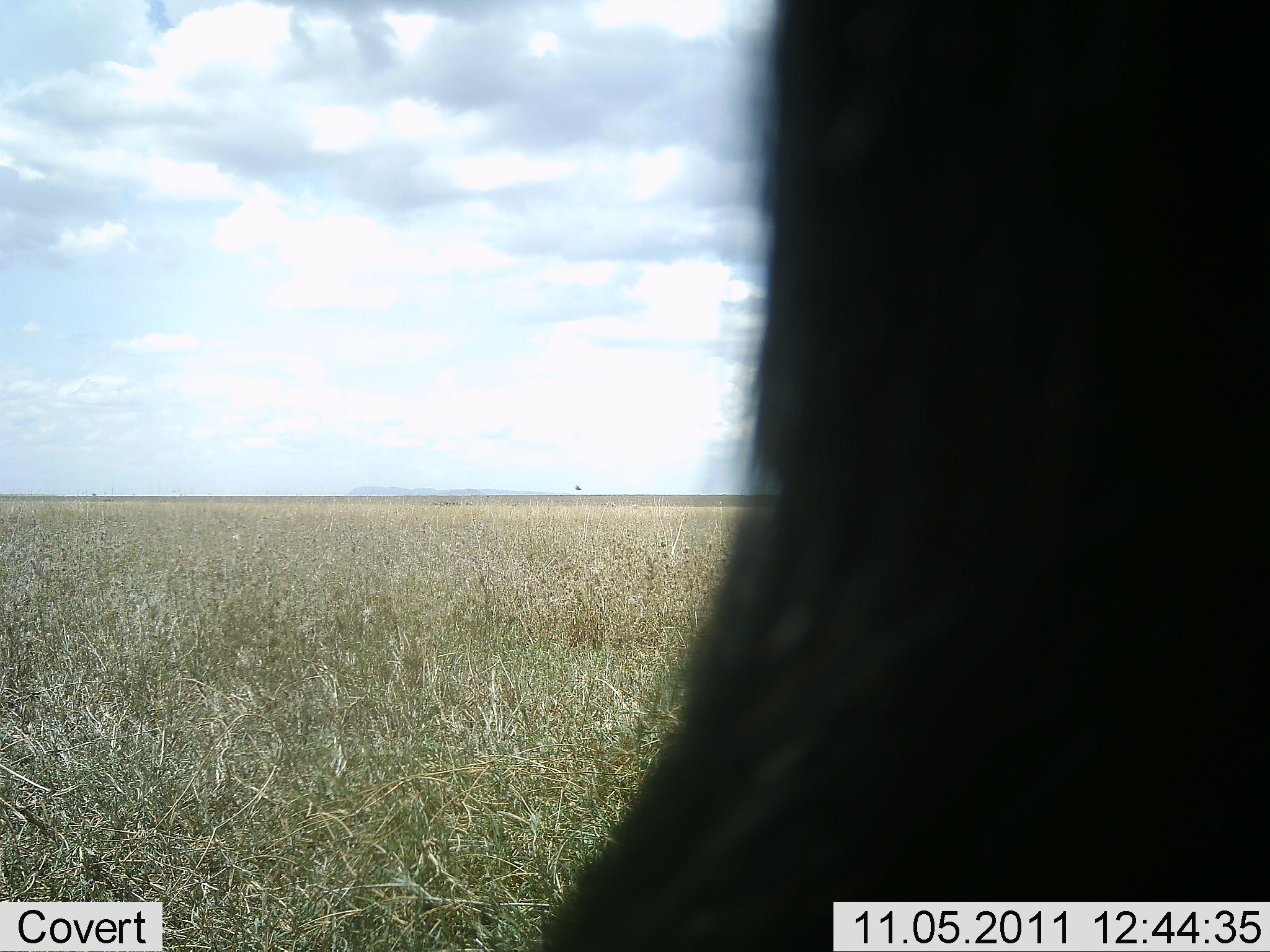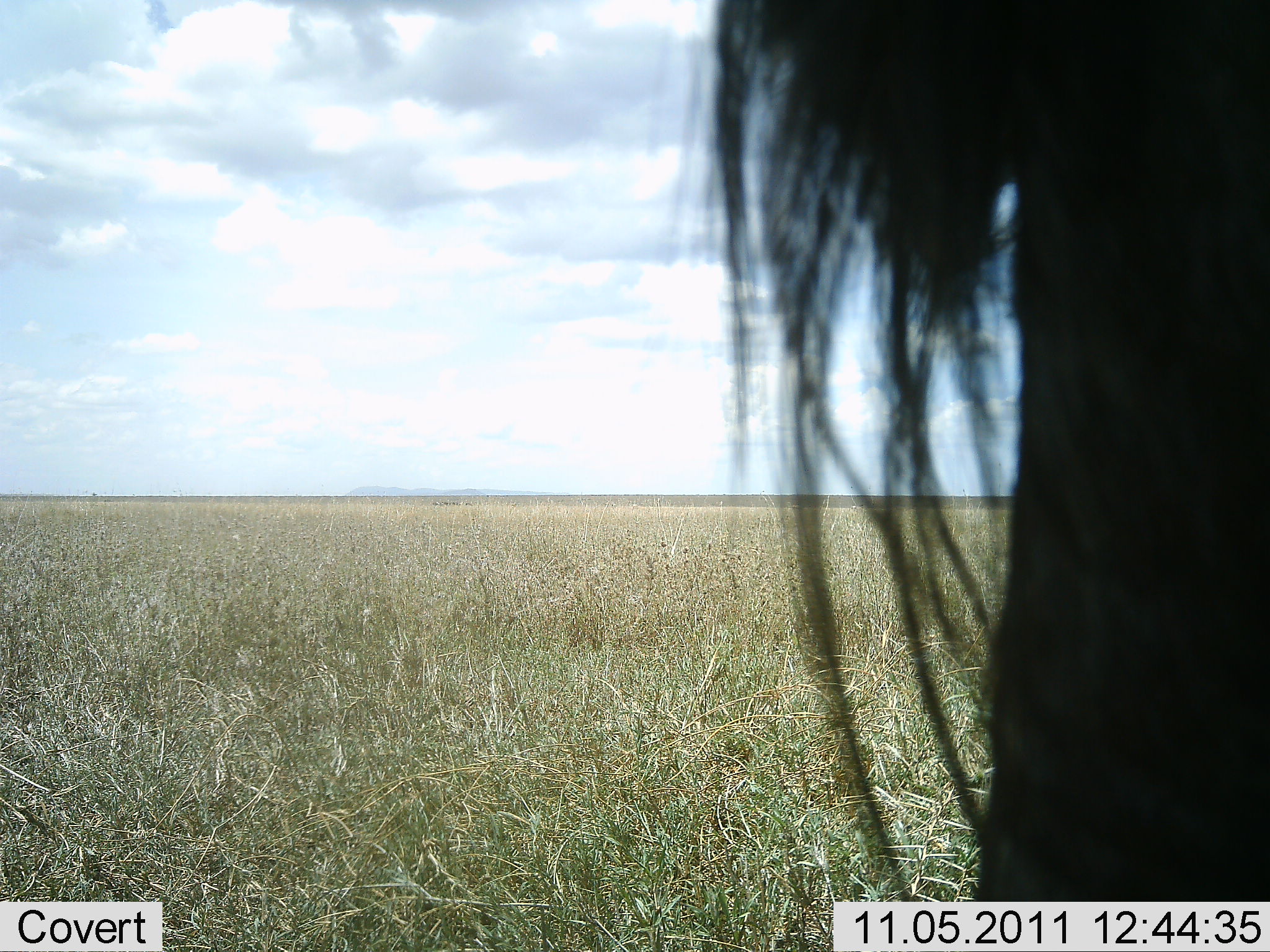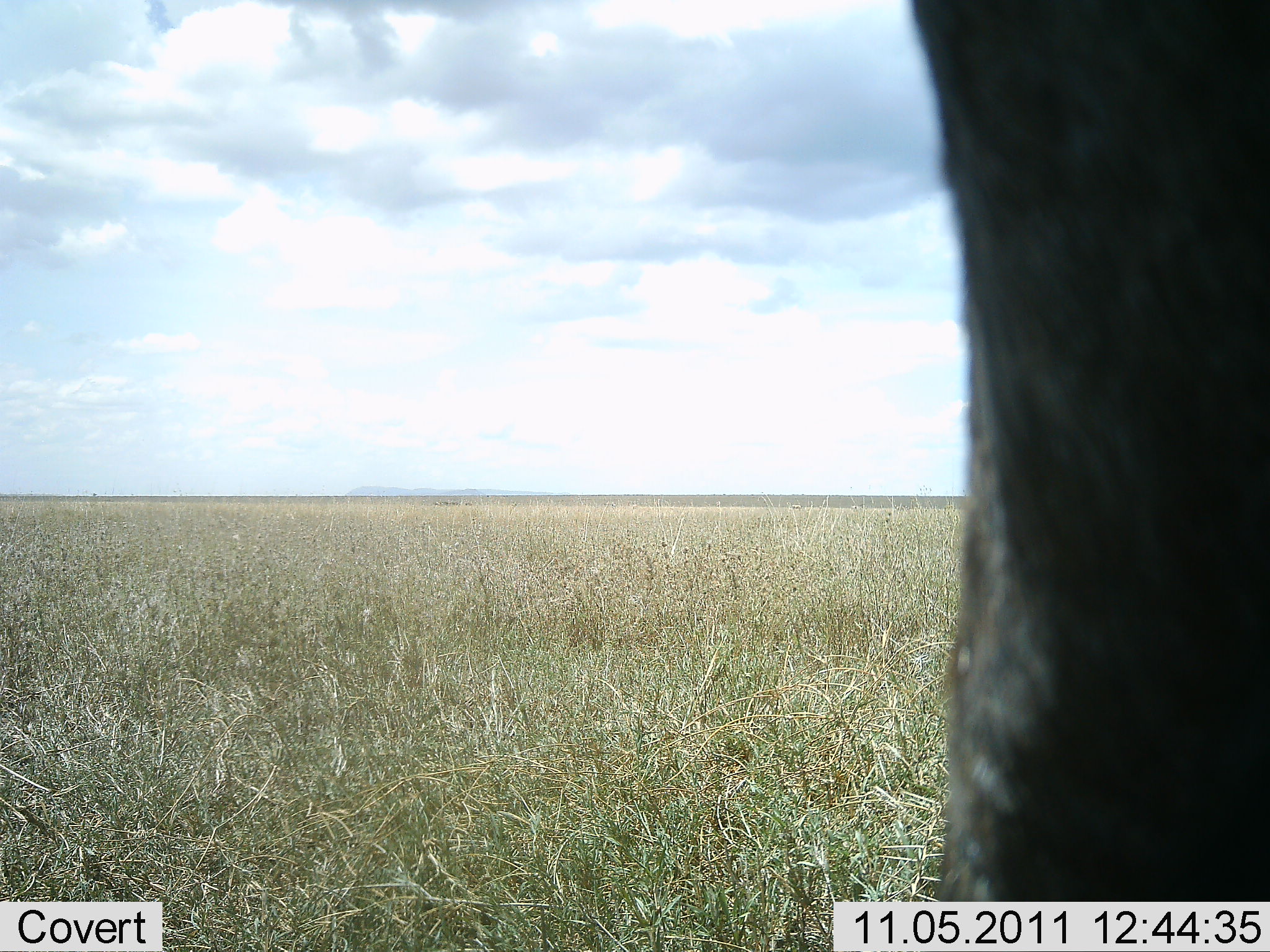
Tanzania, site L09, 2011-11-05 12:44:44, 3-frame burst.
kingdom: Animalia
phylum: Chordata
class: Mammalia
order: Artiodactyla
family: Bovidae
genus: Connochaetes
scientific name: Connochaetes taurinus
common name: blue wildebeest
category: wildebeest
Wildebeest (blue wildebeest) (Connochaetes taurinus), count 1. Behavior (volunteer vote fractions): standing 100%, resting 0%, moving 9%, interacting 9%. Young present (vote fraction): 0%. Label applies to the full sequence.